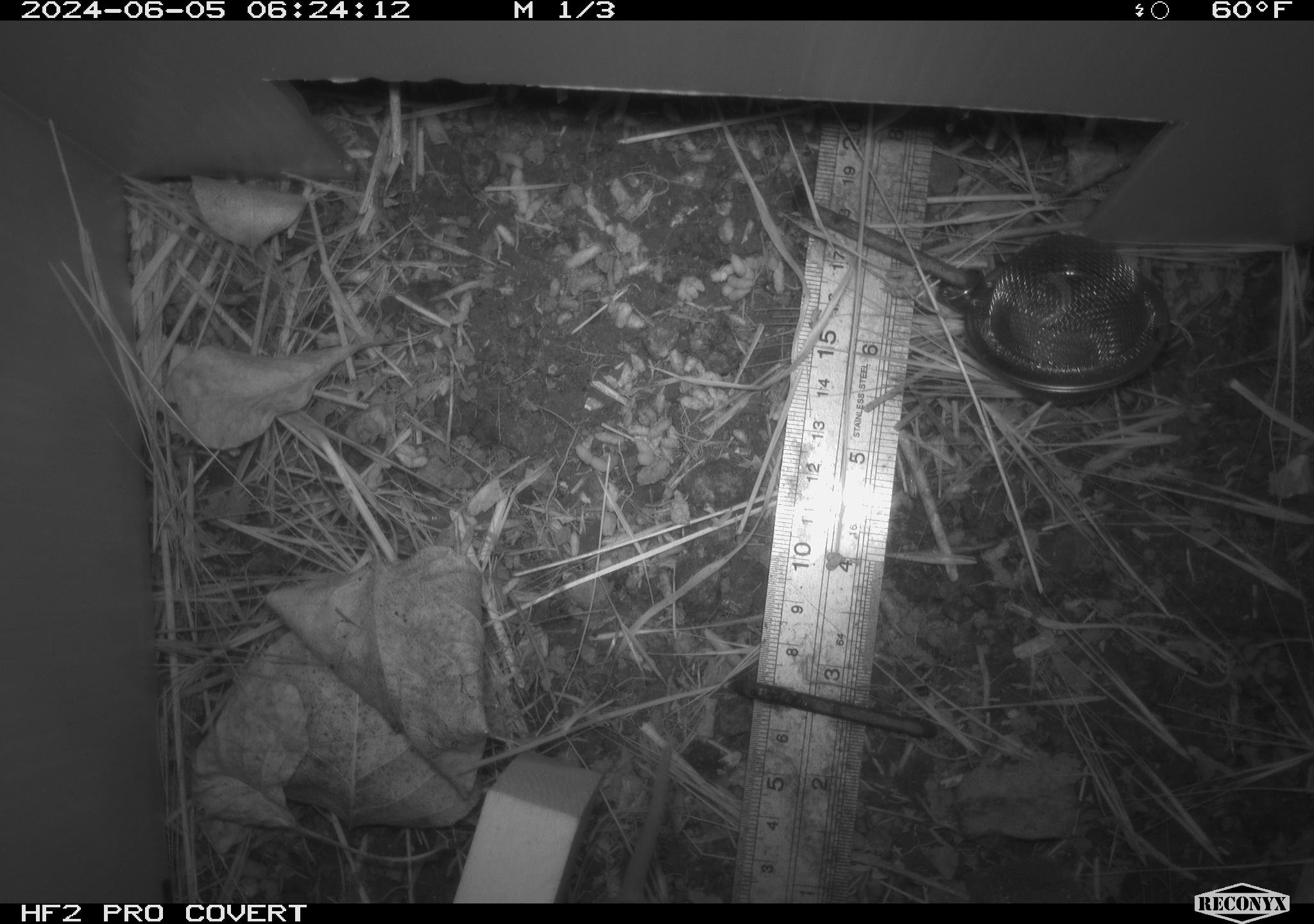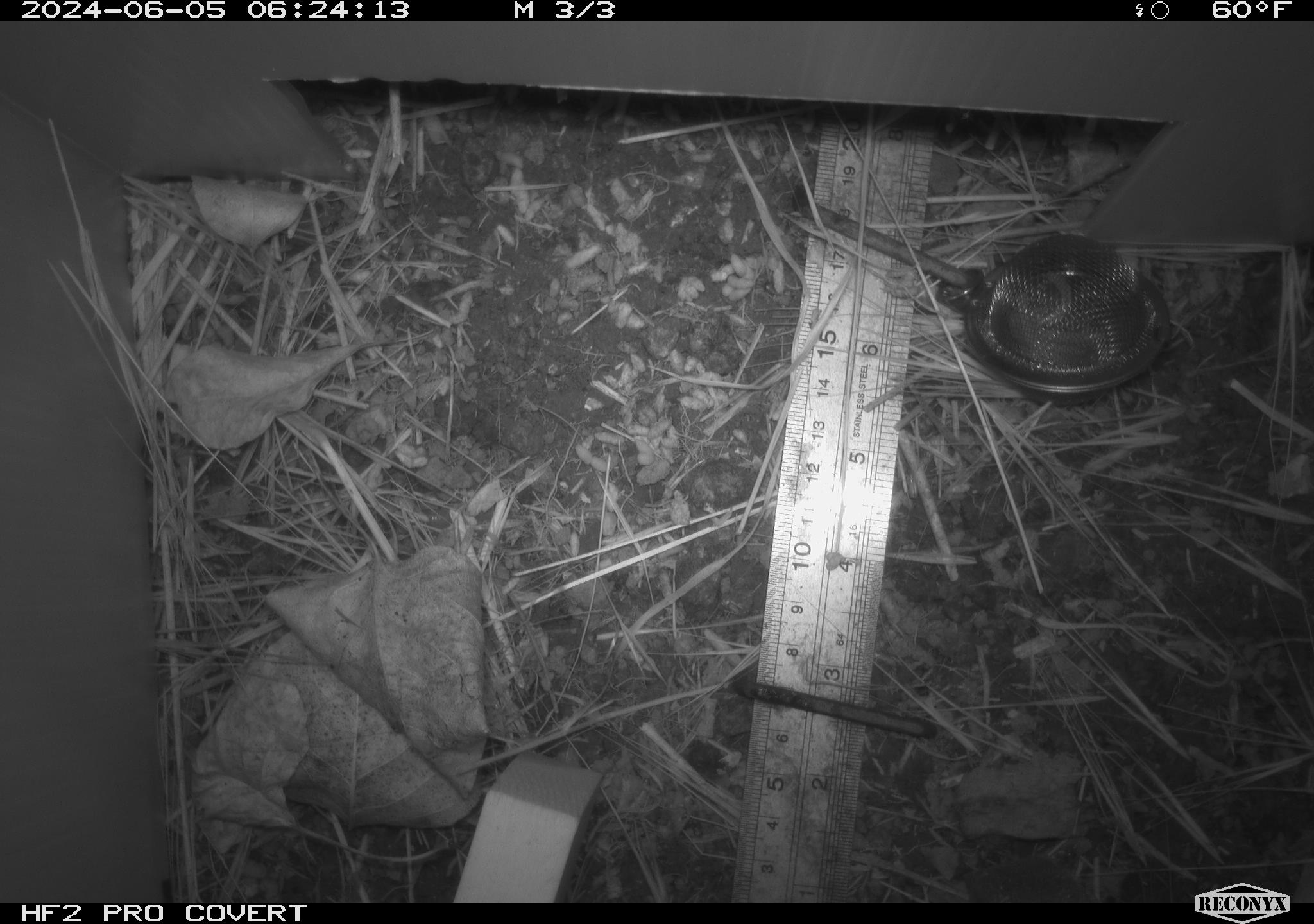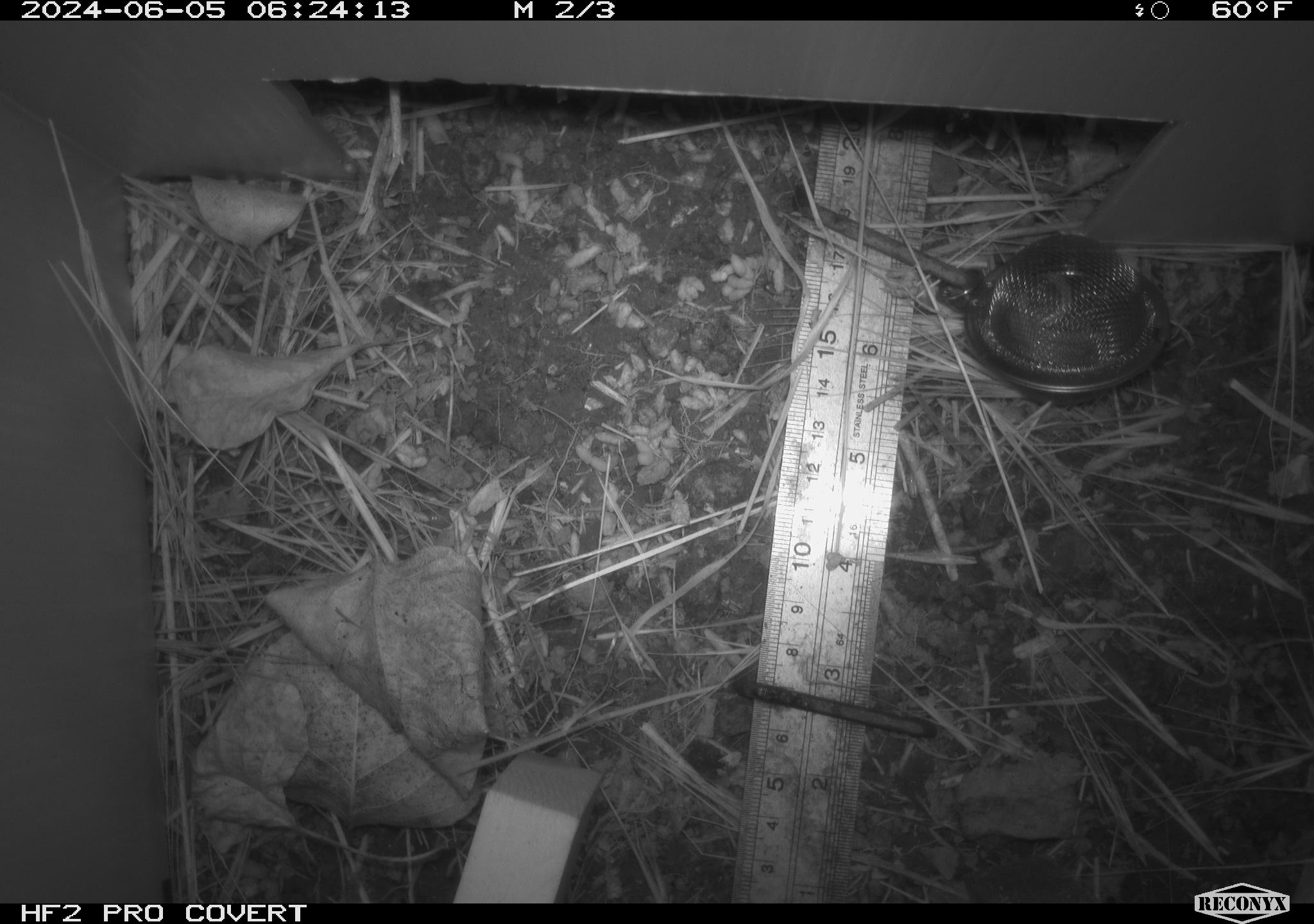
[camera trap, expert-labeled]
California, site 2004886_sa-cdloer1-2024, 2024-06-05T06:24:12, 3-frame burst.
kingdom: Animalia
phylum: Chordata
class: Mammalia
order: Rodentia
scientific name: Rodentia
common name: rodent